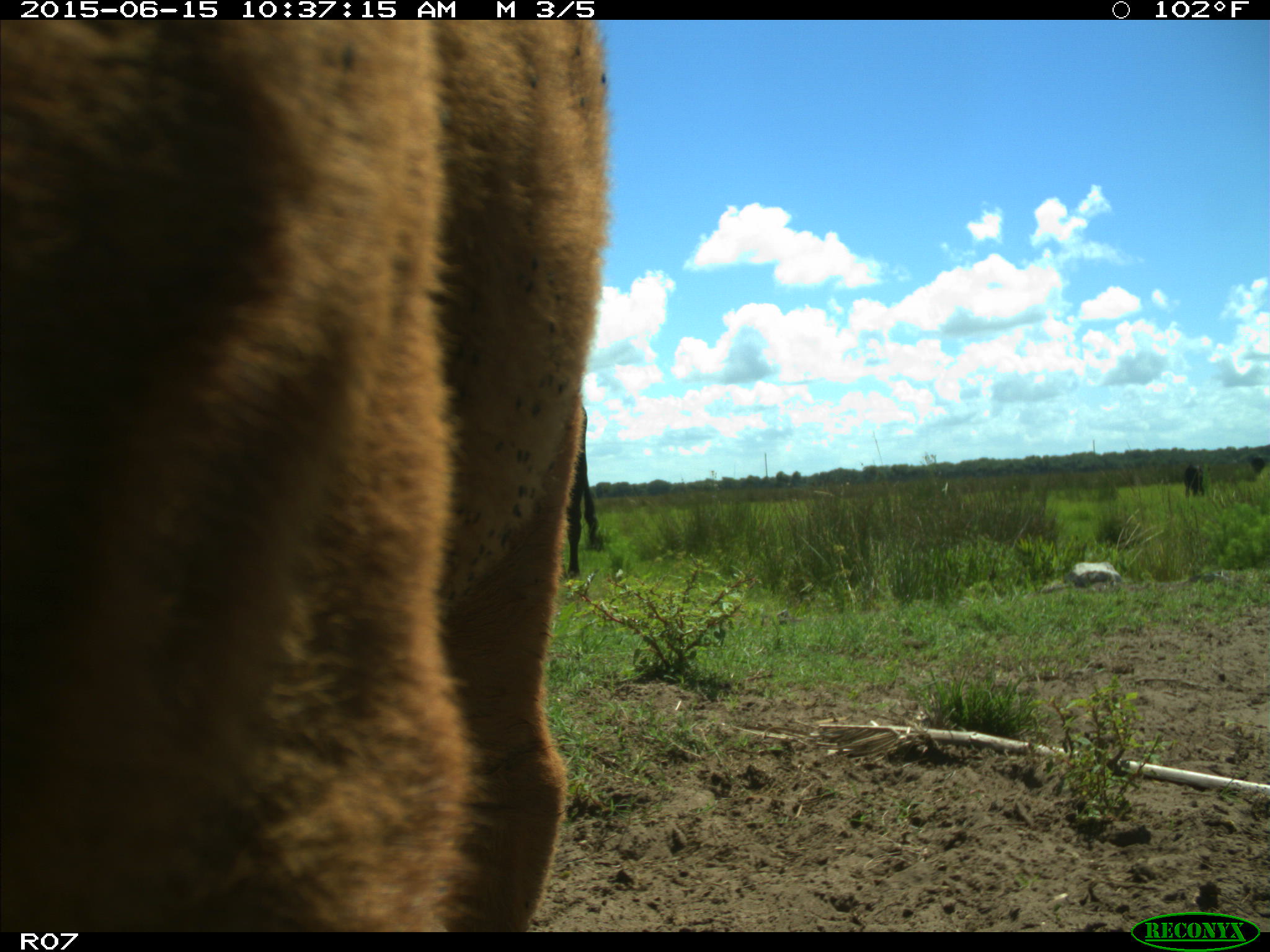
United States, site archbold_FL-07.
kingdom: Animalia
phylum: Chordata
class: Mammalia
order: Artiodactyla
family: Bovidae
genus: Bos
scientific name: Bos taurus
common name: domestic cow